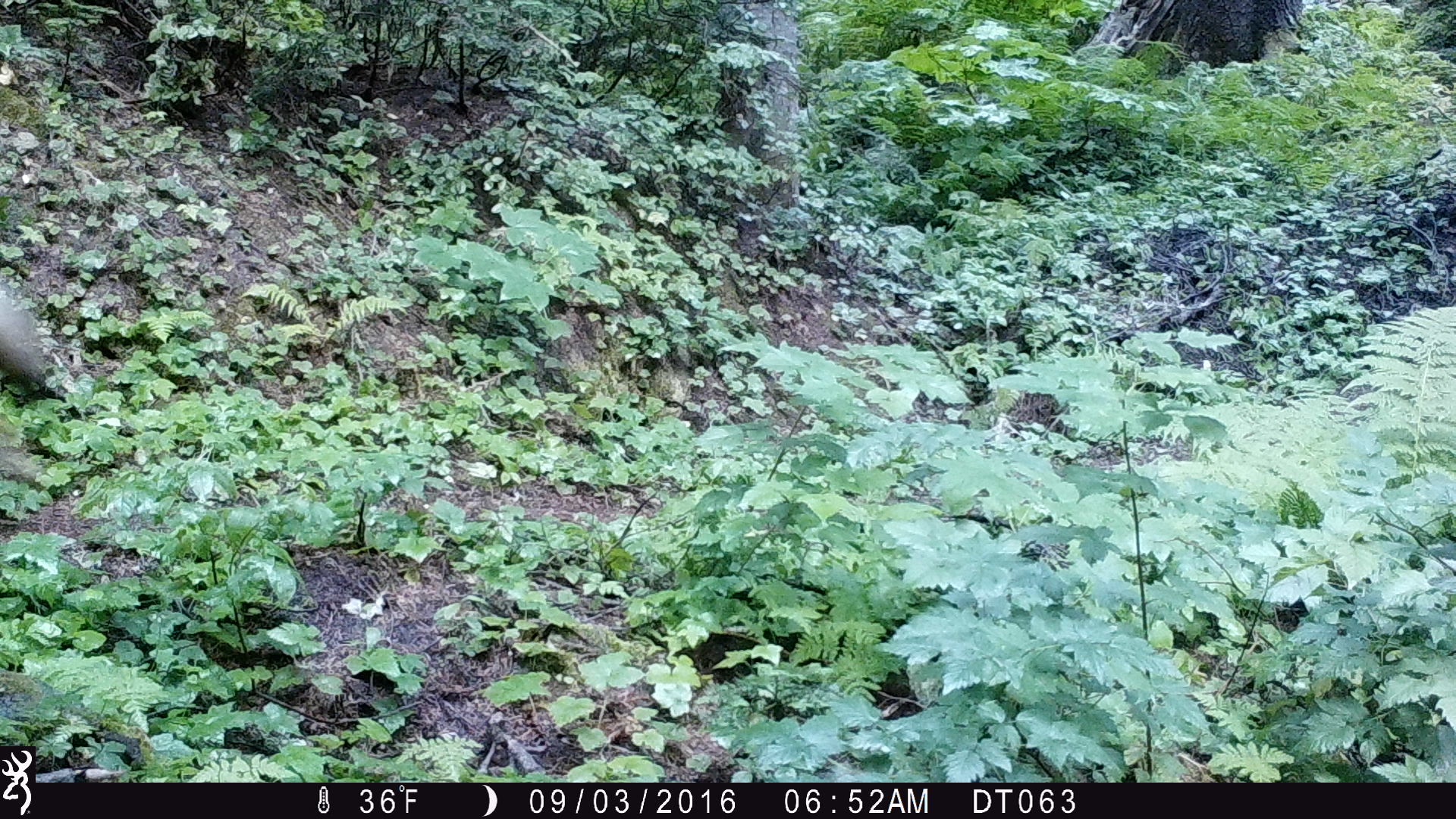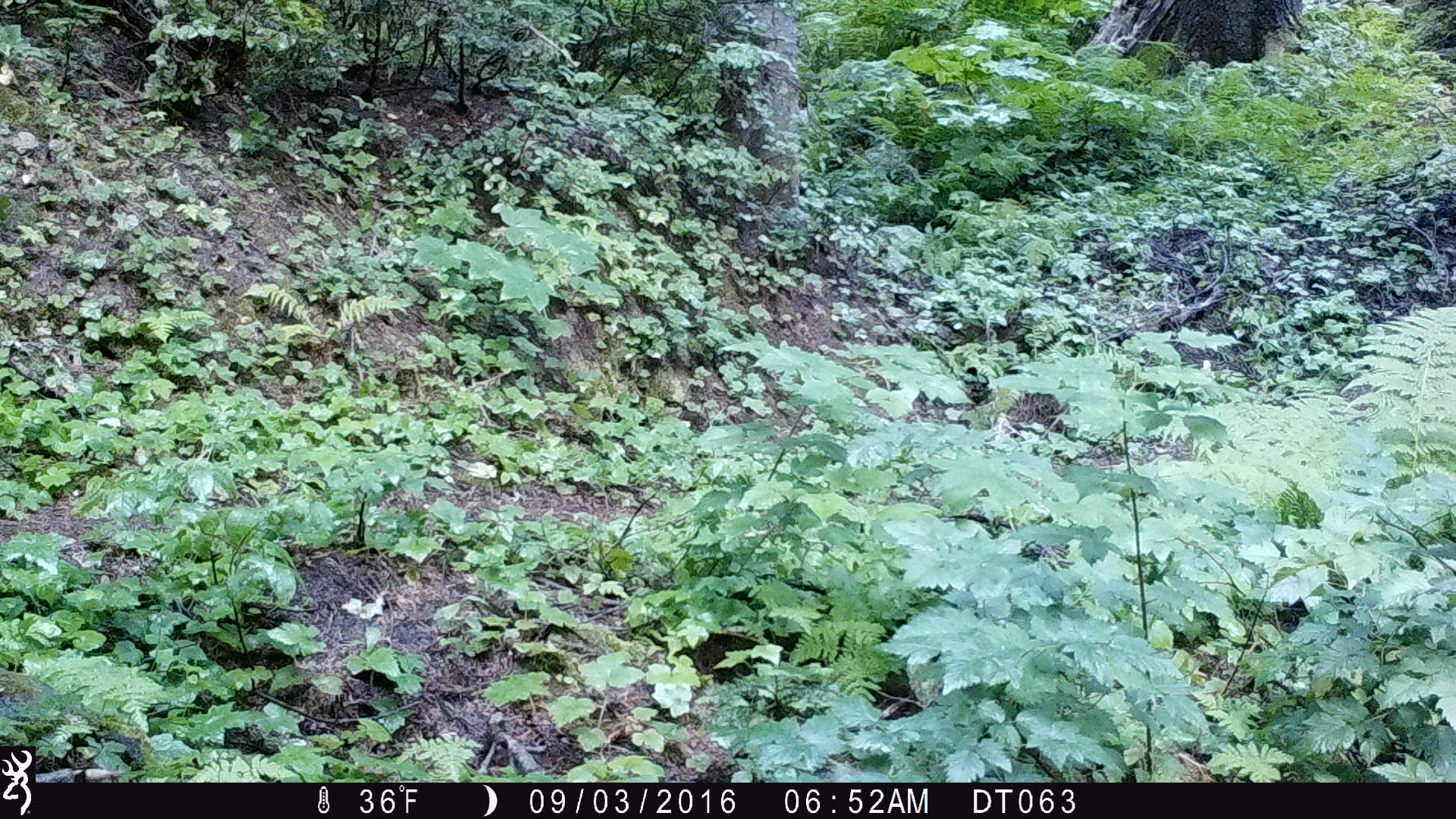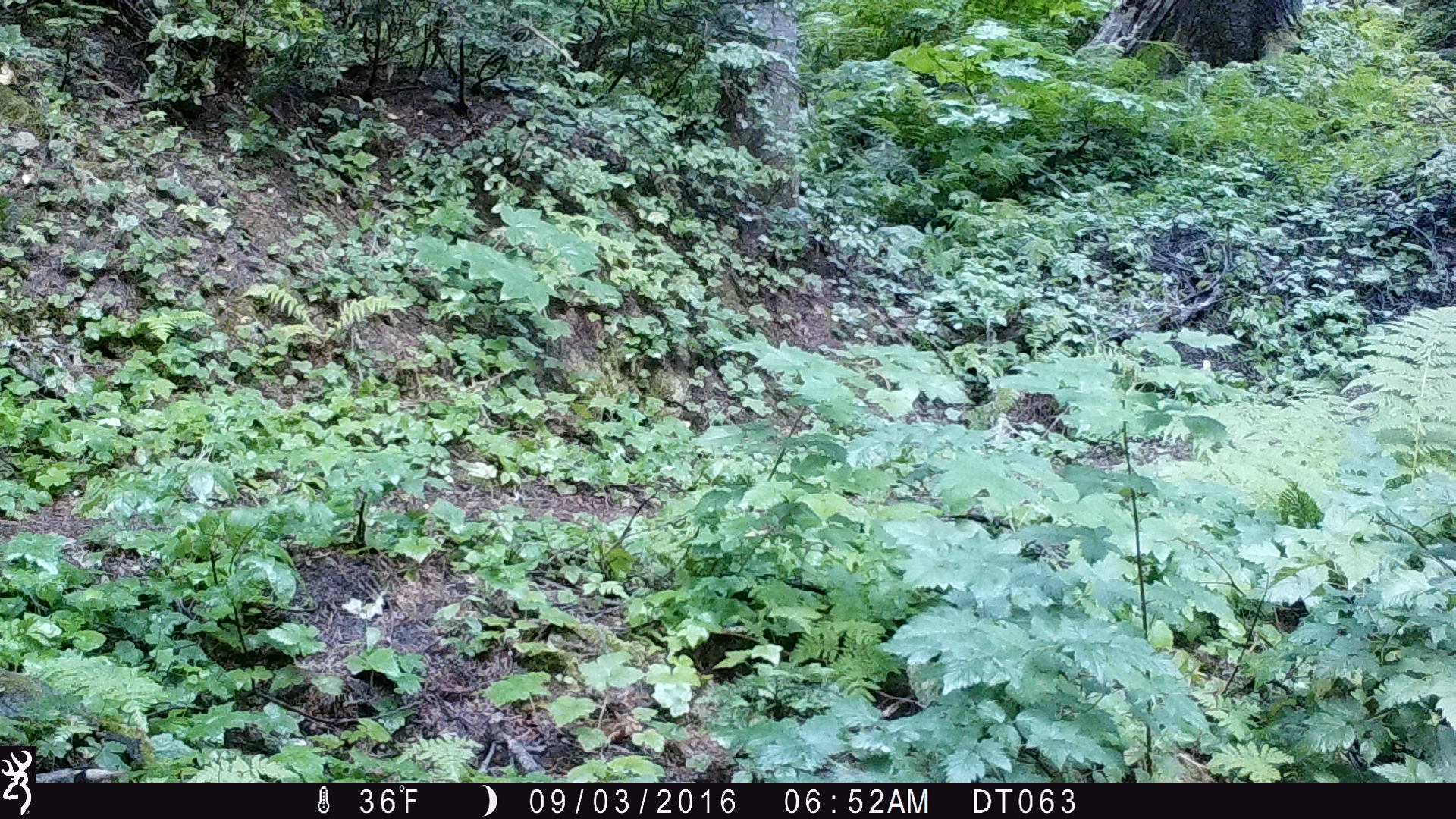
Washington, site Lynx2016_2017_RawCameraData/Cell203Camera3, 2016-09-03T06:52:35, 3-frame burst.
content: unidentified animal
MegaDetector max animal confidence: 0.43